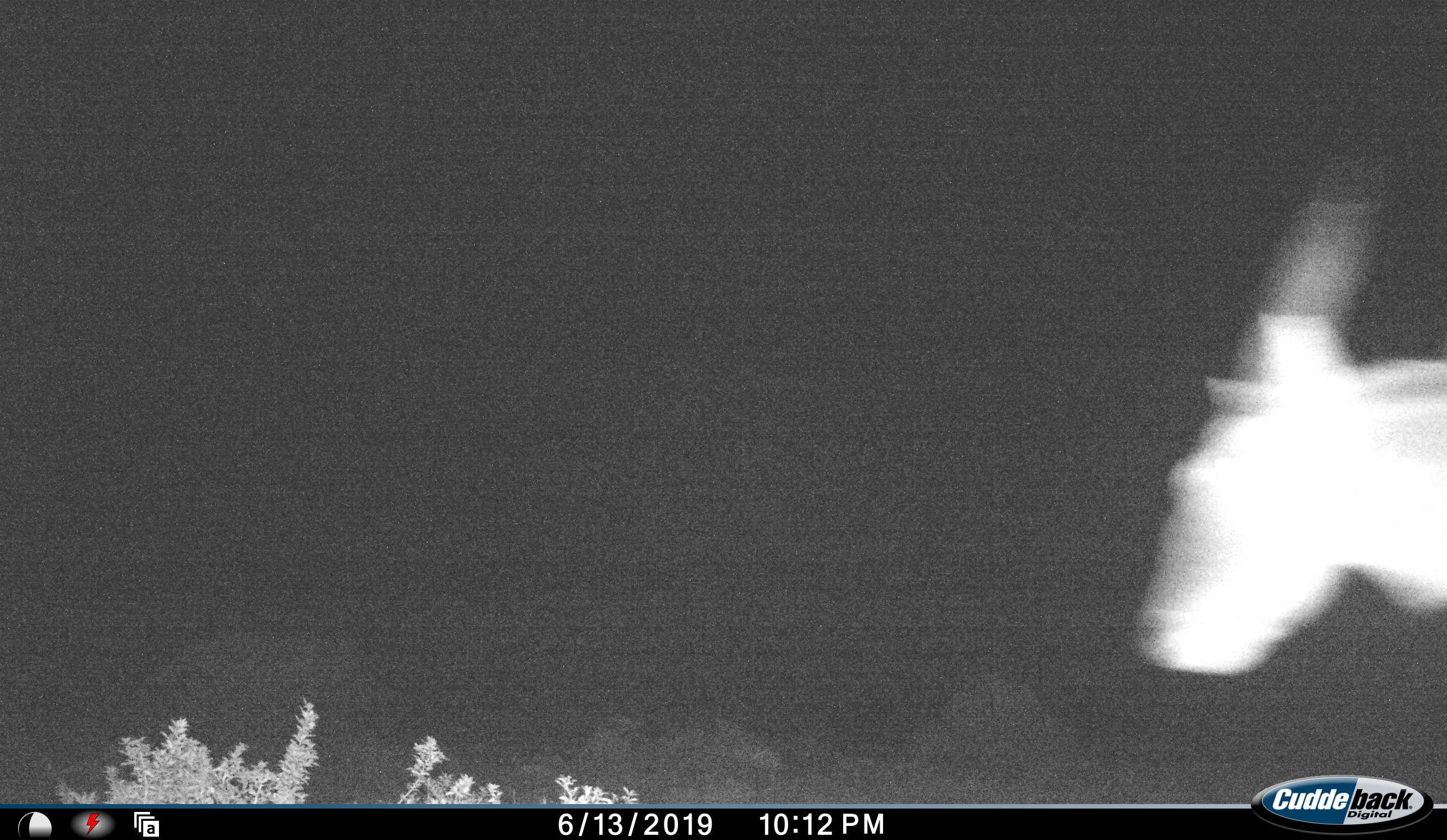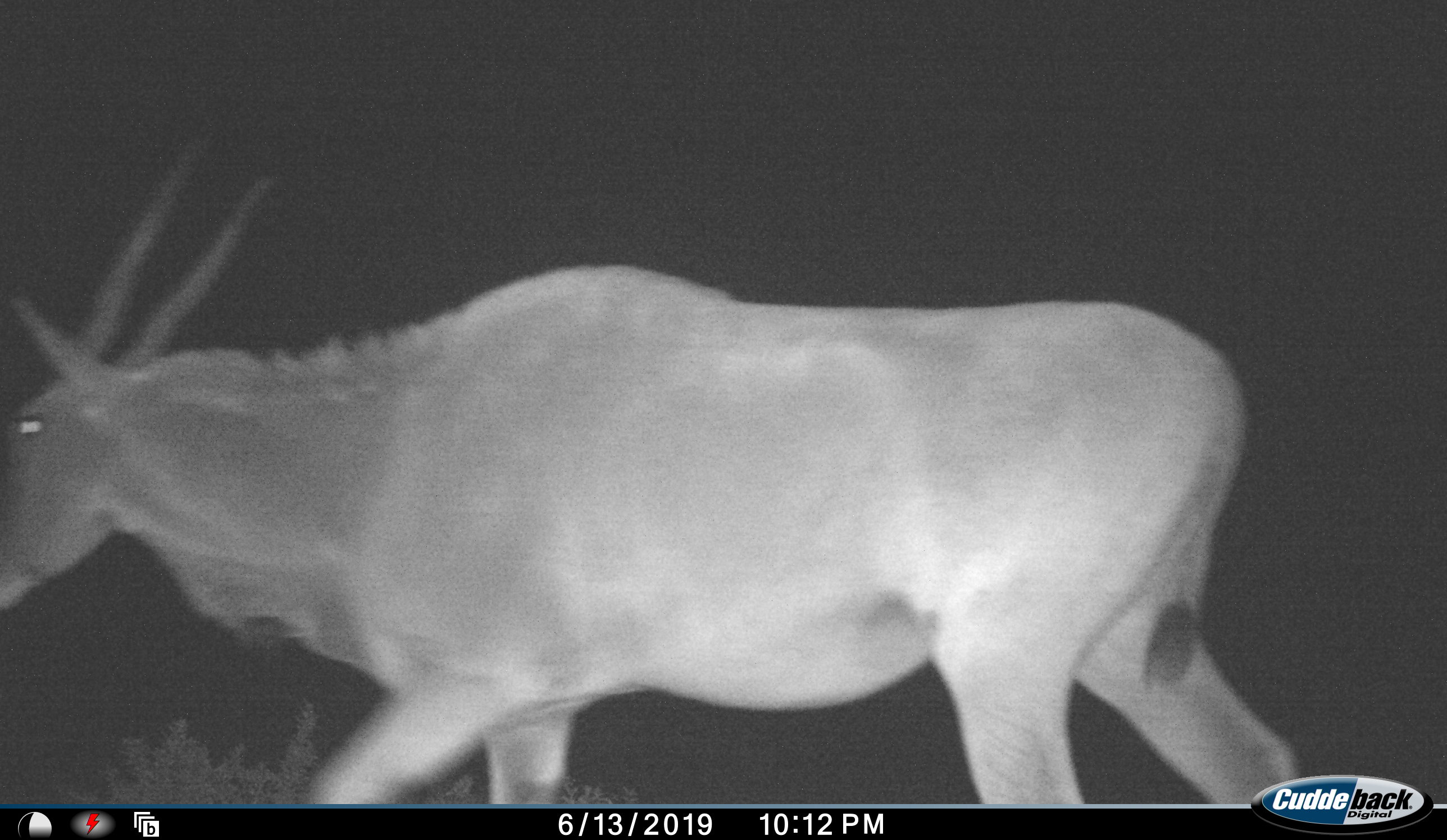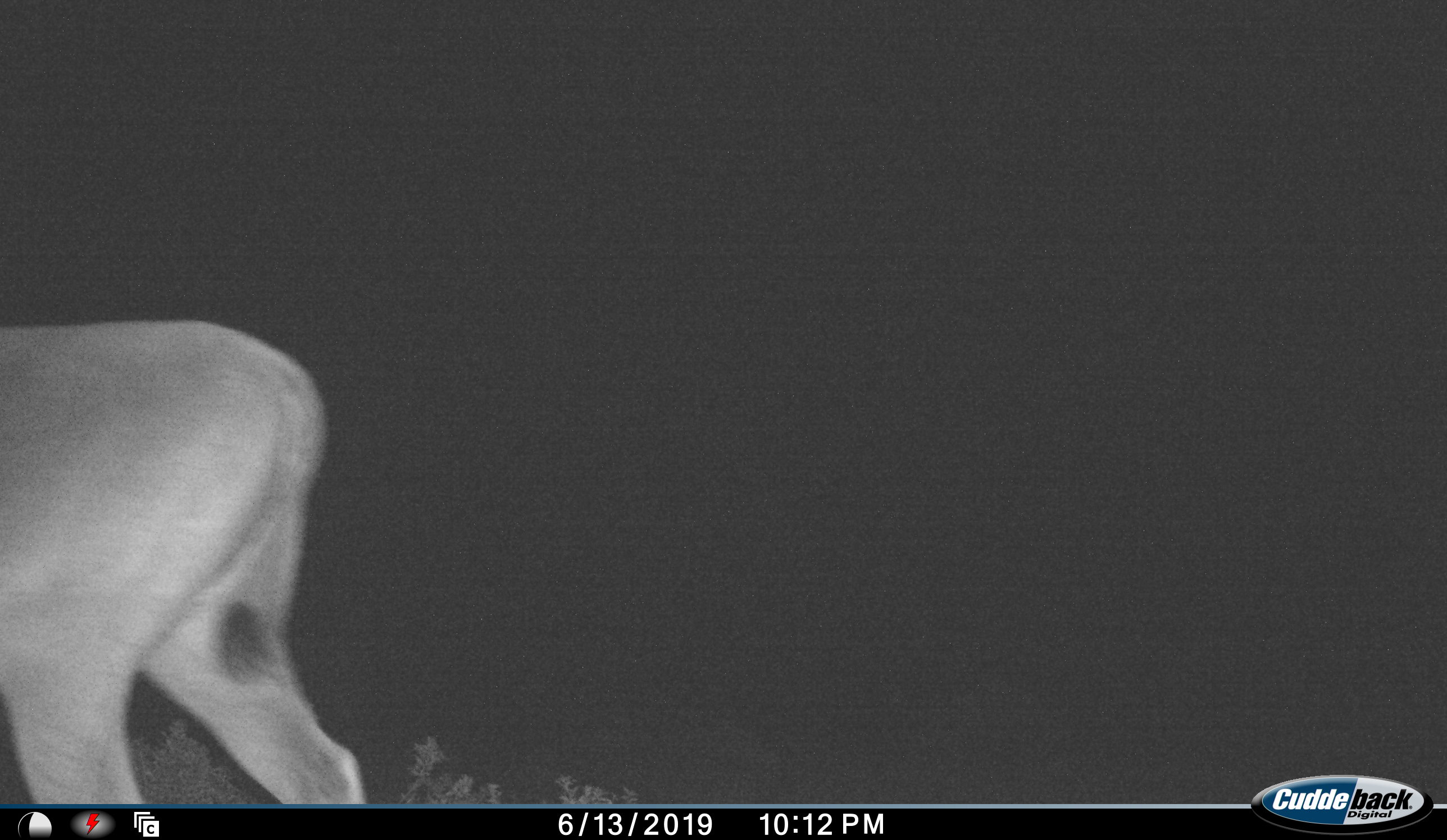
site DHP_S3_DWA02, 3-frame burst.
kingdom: Animalia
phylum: Chordata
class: Mammalia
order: Artiodactyla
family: Bovidae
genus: Tragelaphus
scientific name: Tragelaphus oryx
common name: eland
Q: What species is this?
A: Eland (Tragelaphus oryx).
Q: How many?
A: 1.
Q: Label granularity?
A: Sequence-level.